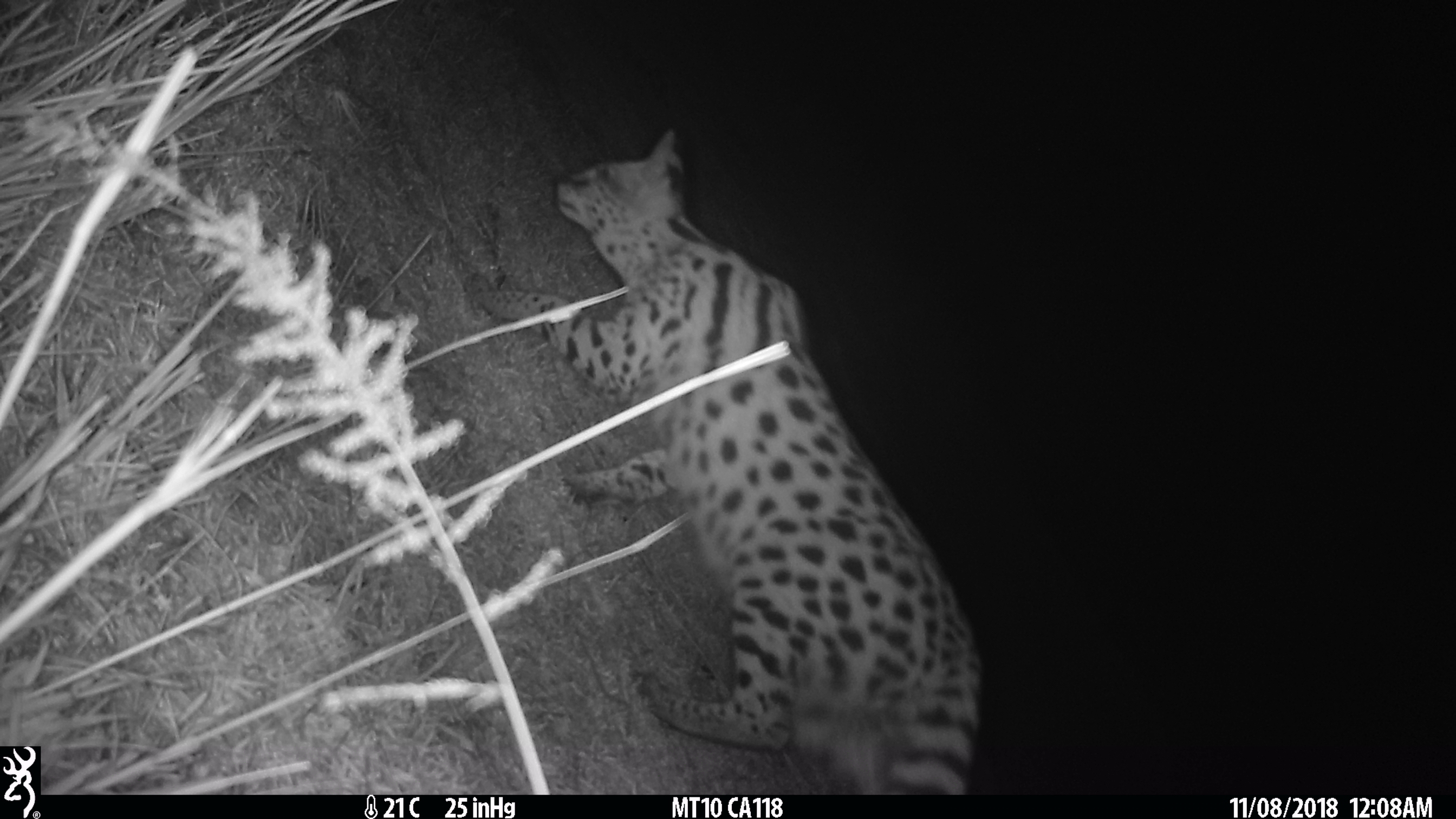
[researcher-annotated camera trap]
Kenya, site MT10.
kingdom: Animalia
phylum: Chordata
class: Mammalia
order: Carnivora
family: Felidae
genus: Leptailurus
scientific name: Leptailurus serval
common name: serval